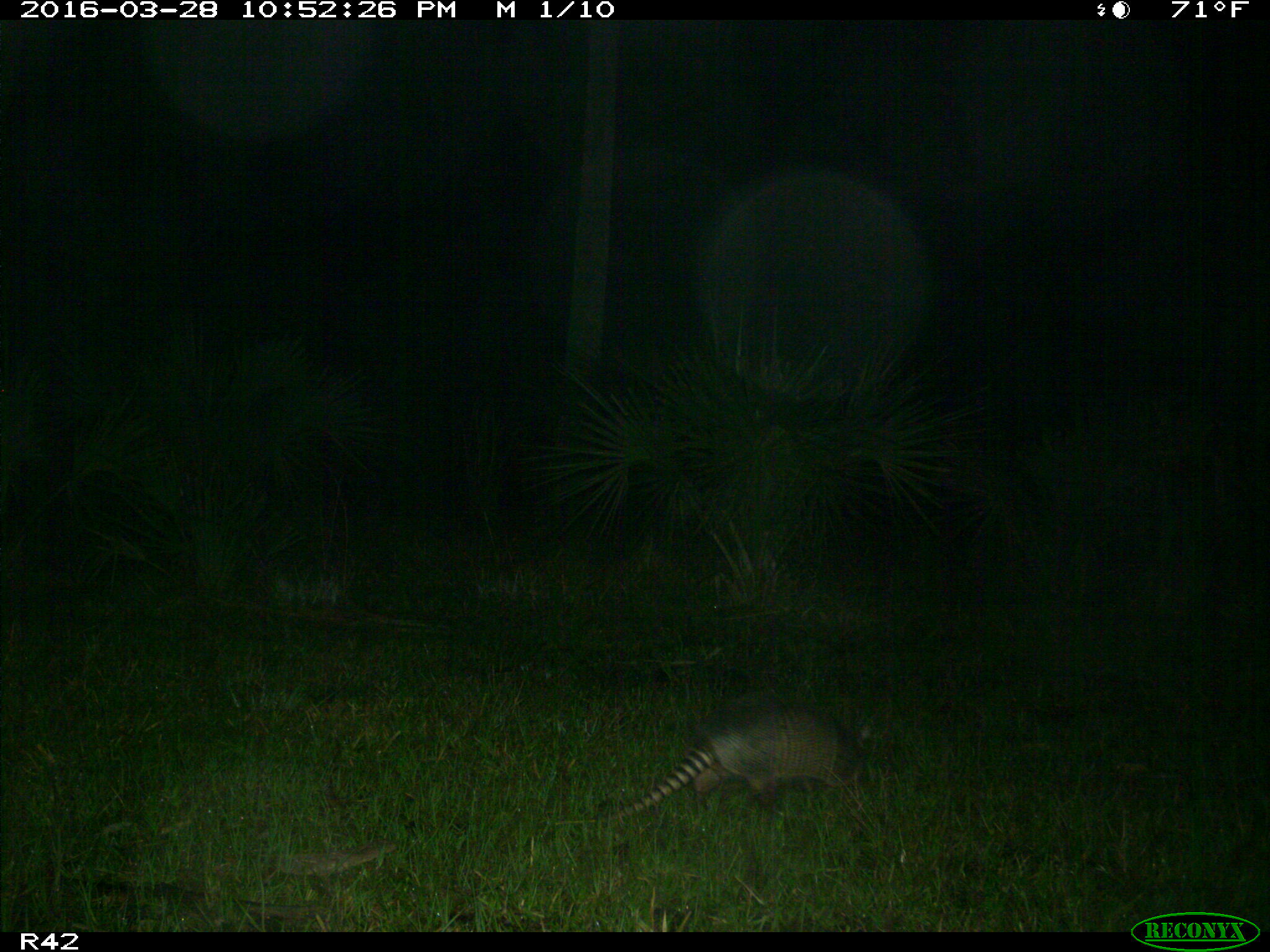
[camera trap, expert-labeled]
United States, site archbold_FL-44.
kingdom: Animalia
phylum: Chordata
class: Mammalia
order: Cingulata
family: Dasypodidae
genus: Dasypus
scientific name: Dasypus novemcinctus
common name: nine-banded armadillo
Dasypus novemcinctus (nine-banded armadillo).